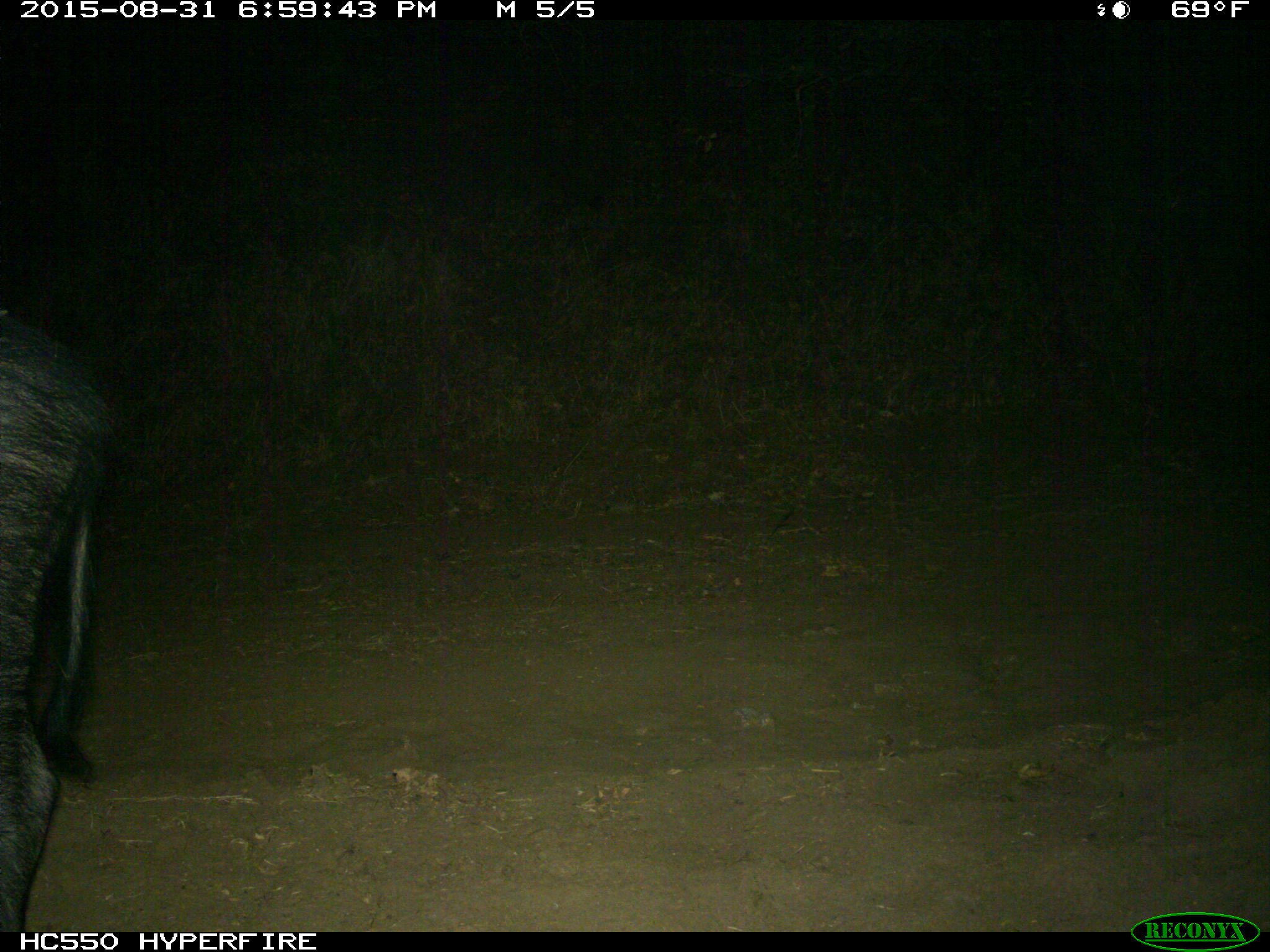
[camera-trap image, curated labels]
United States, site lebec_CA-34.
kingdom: Animalia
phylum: Chordata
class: Mammalia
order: Artiodactyla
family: Suidae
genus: Sus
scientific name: Sus scrofa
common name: wild boar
Sus scrofa (wild boar).